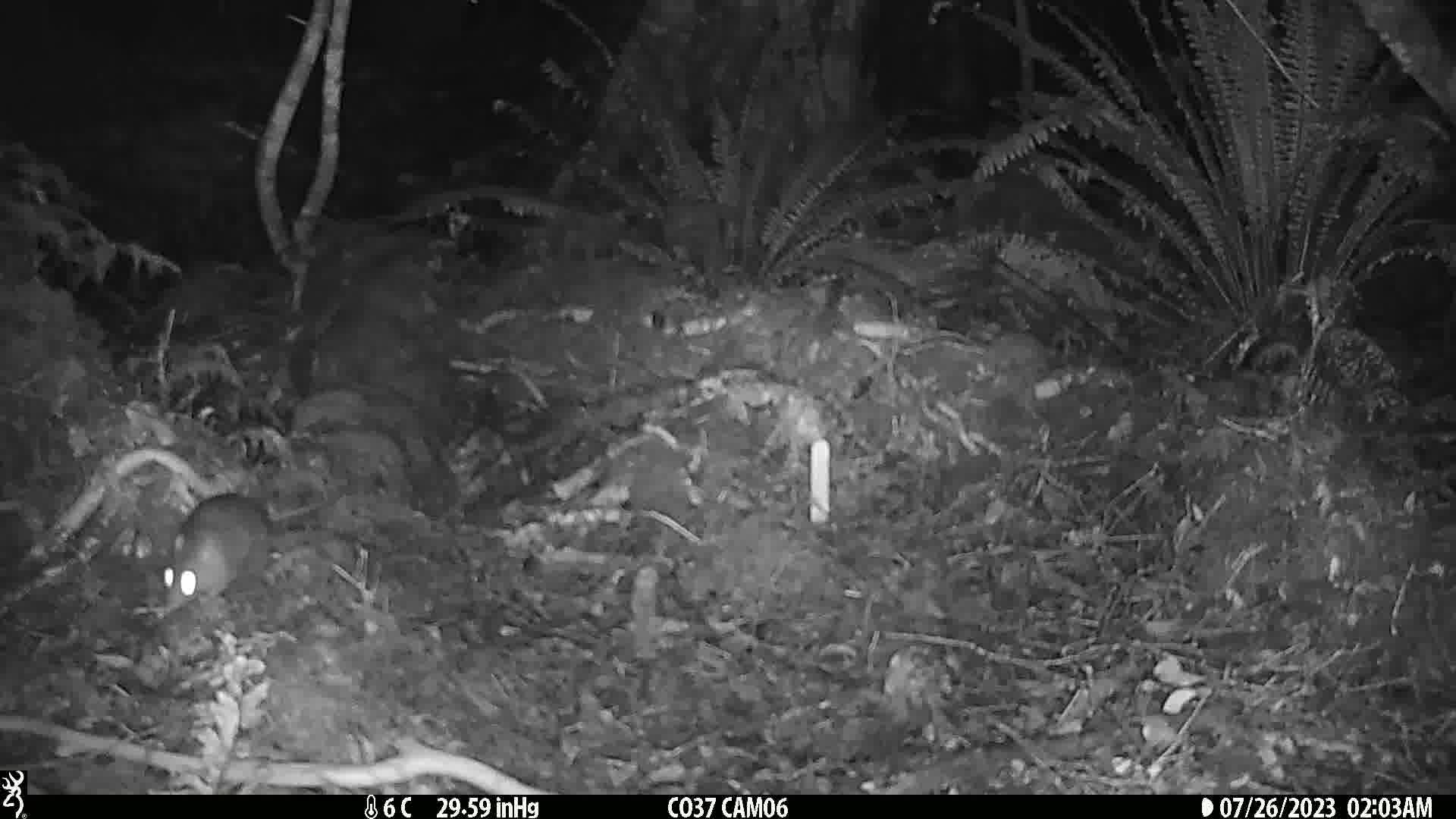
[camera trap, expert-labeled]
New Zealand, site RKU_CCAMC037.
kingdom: Animalia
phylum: Chordata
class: Mammalia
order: Rodentia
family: Muridae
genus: Rattus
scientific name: Rattus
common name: rat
Rat (Rattus).